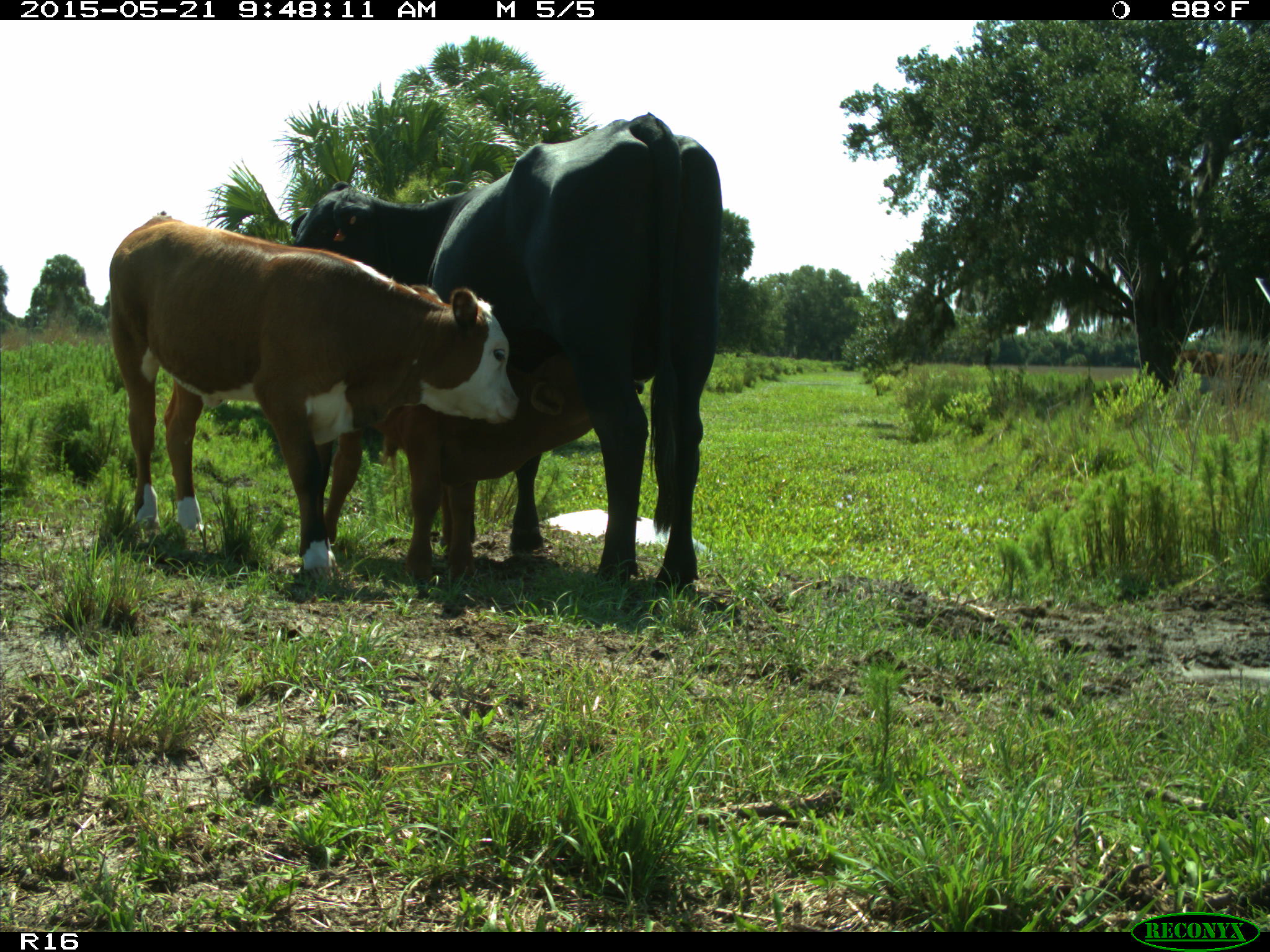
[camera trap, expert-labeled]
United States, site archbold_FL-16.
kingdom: Animalia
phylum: Chordata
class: Mammalia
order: Artiodactyla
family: Bovidae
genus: Bos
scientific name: Bos taurus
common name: domestic cow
Bos taurus (domestic cow).